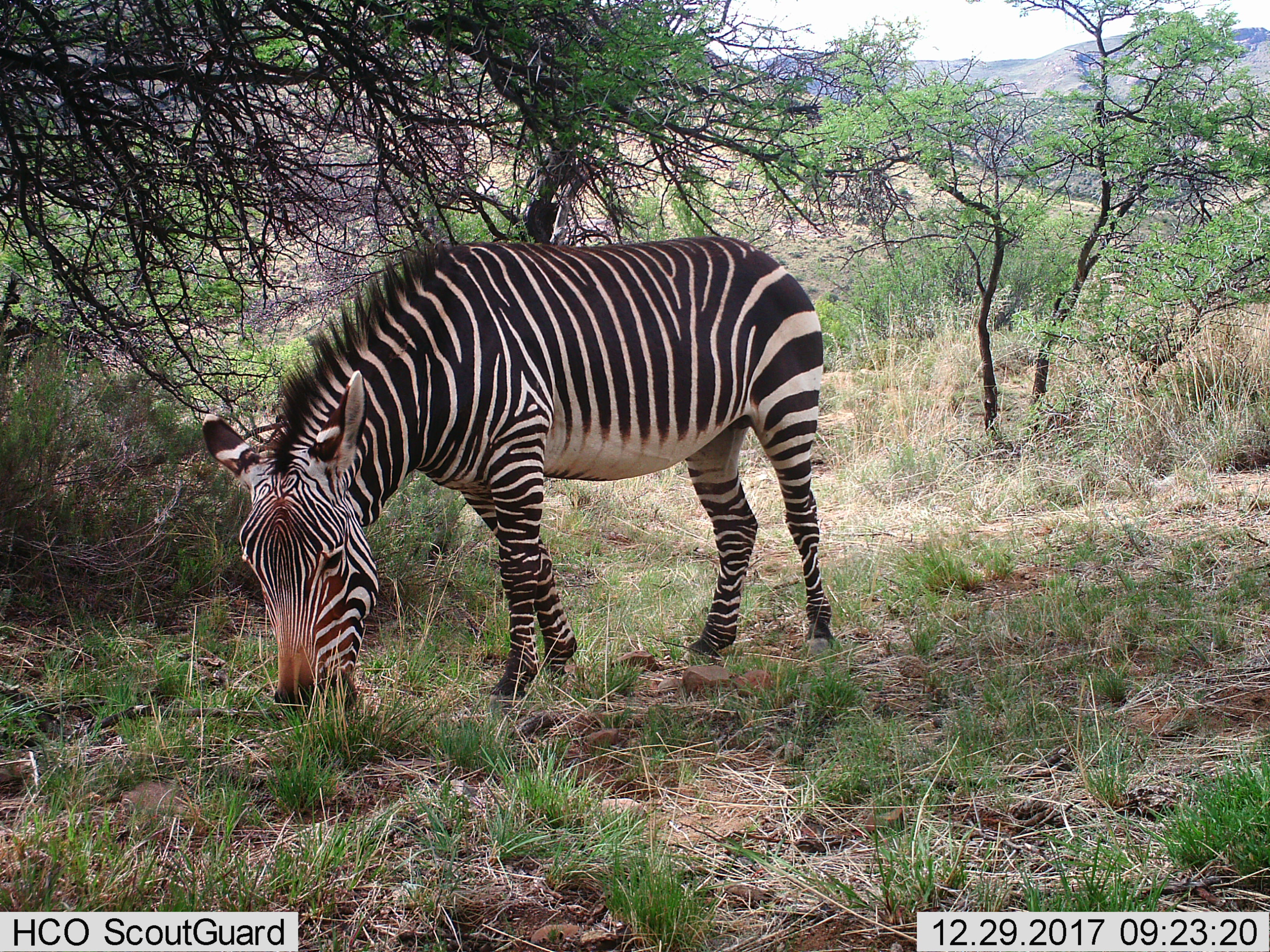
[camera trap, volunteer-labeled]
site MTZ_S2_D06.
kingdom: Animalia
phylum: Chordata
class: Mammalia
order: Perissodactyla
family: Equidae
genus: Equus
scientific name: Equus zebra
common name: mountain zebra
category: zebramountain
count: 1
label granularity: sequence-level